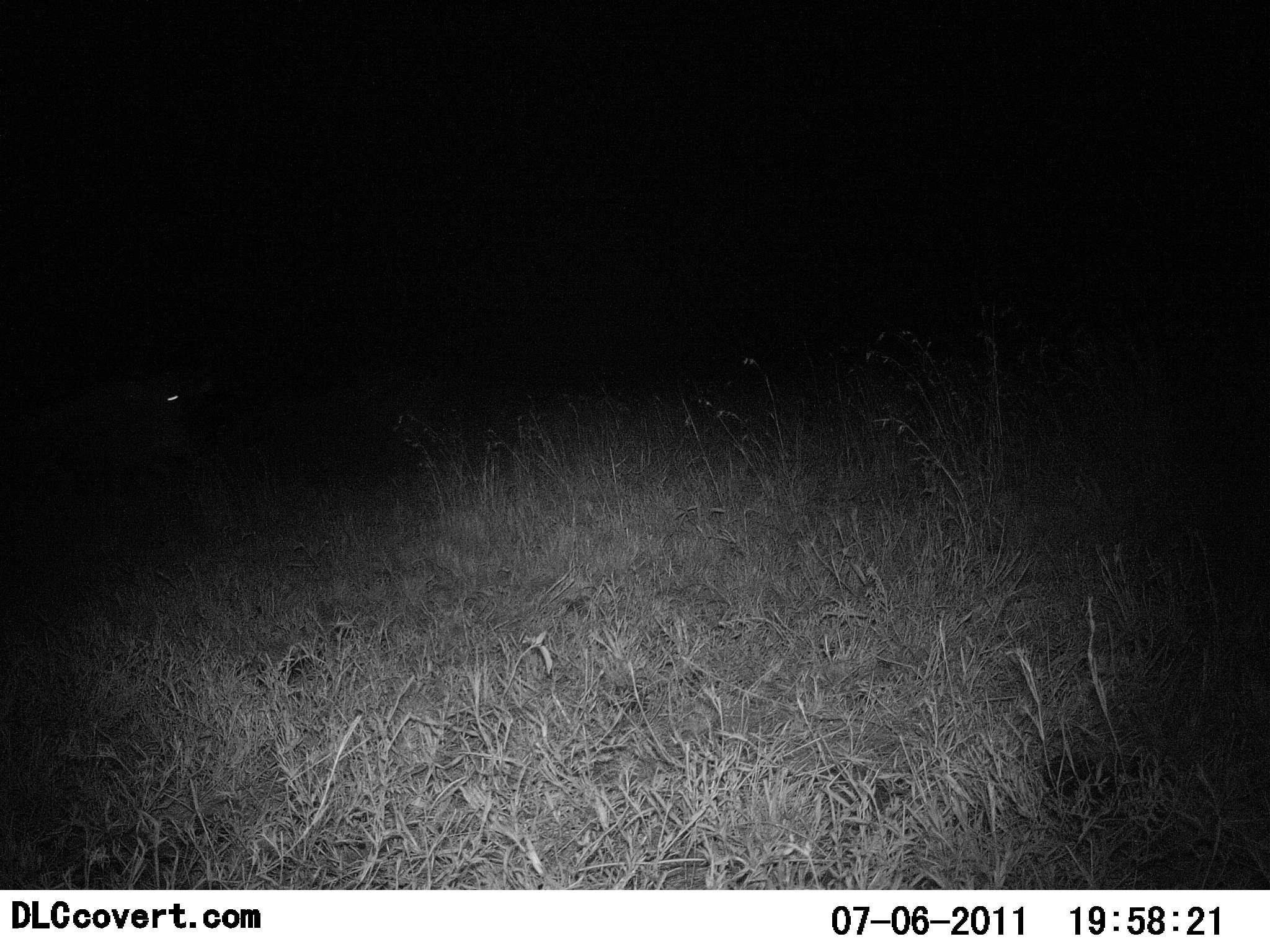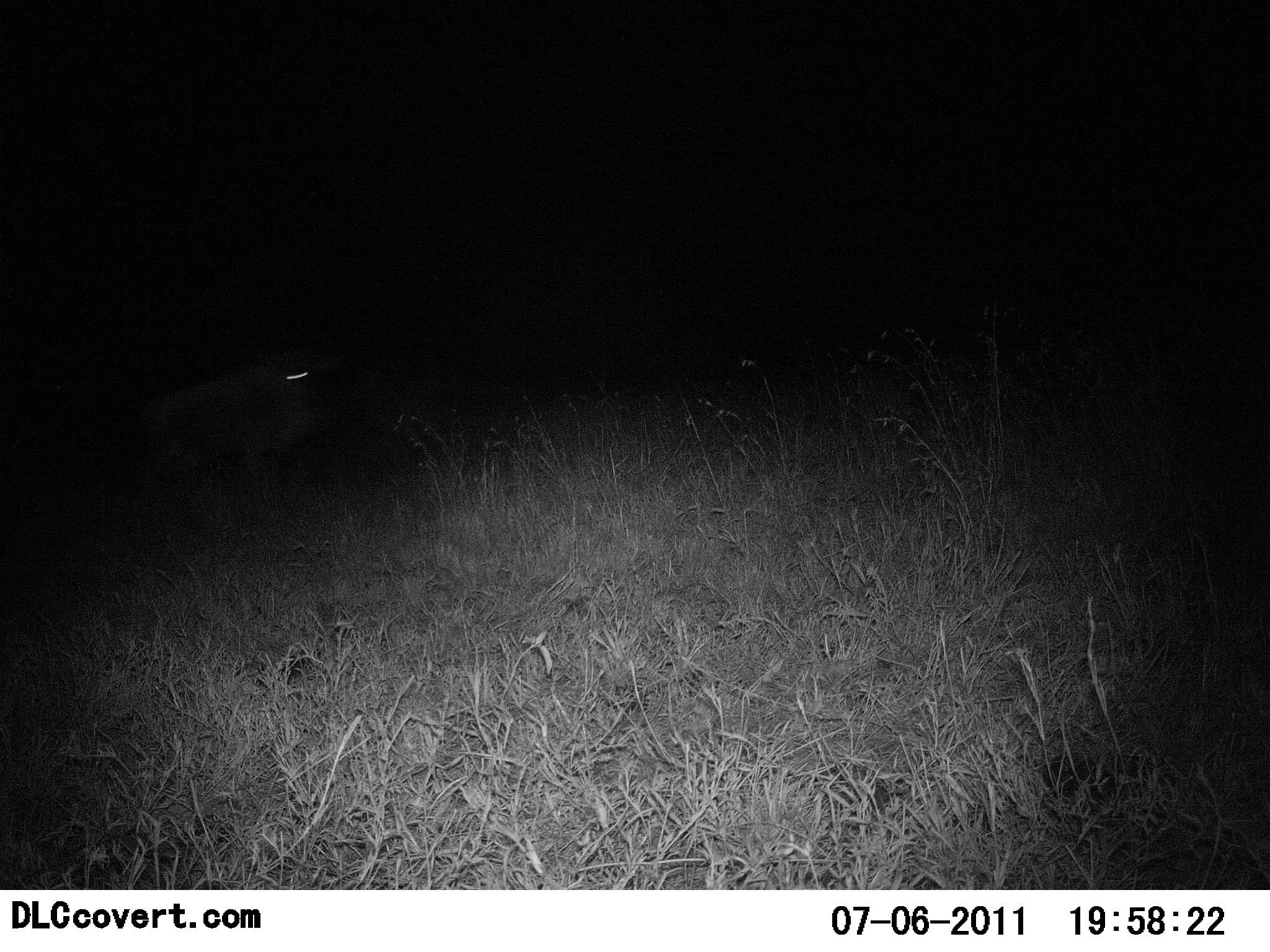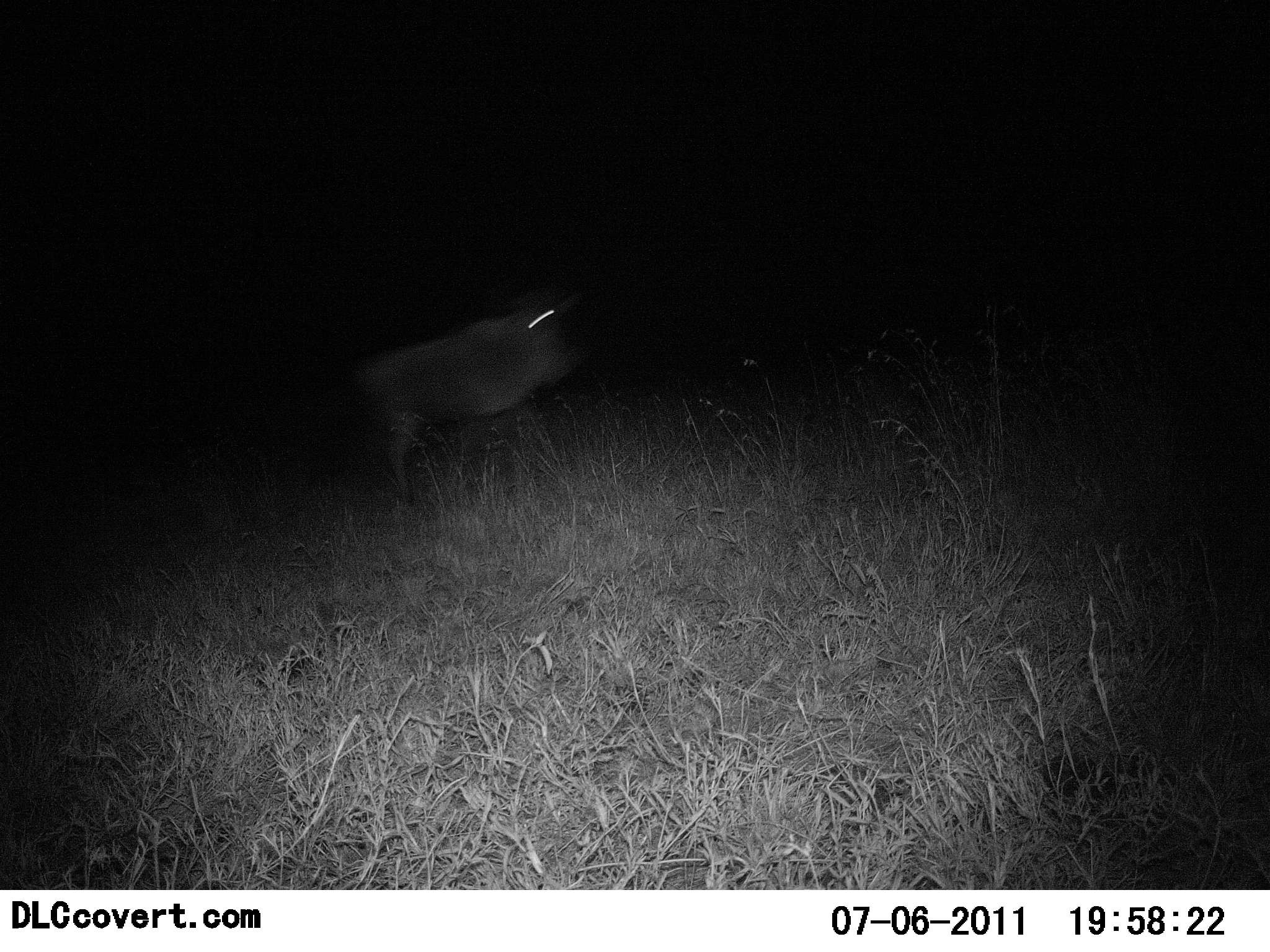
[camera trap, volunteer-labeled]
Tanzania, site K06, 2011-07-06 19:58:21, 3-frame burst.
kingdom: Animalia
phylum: Chordata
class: Mammalia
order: Artiodactyla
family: Bovidae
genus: Connochaetes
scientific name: Connochaetes taurinus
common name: blue wildebeest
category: wildebeest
Wildebeest (blue wildebeest) (Connochaetes taurinus), count 1. Behavior (volunteer vote fractions): standing 0%, resting 0%, moving 100%, interacting 0%. Young present (vote fraction): 0%. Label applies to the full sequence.